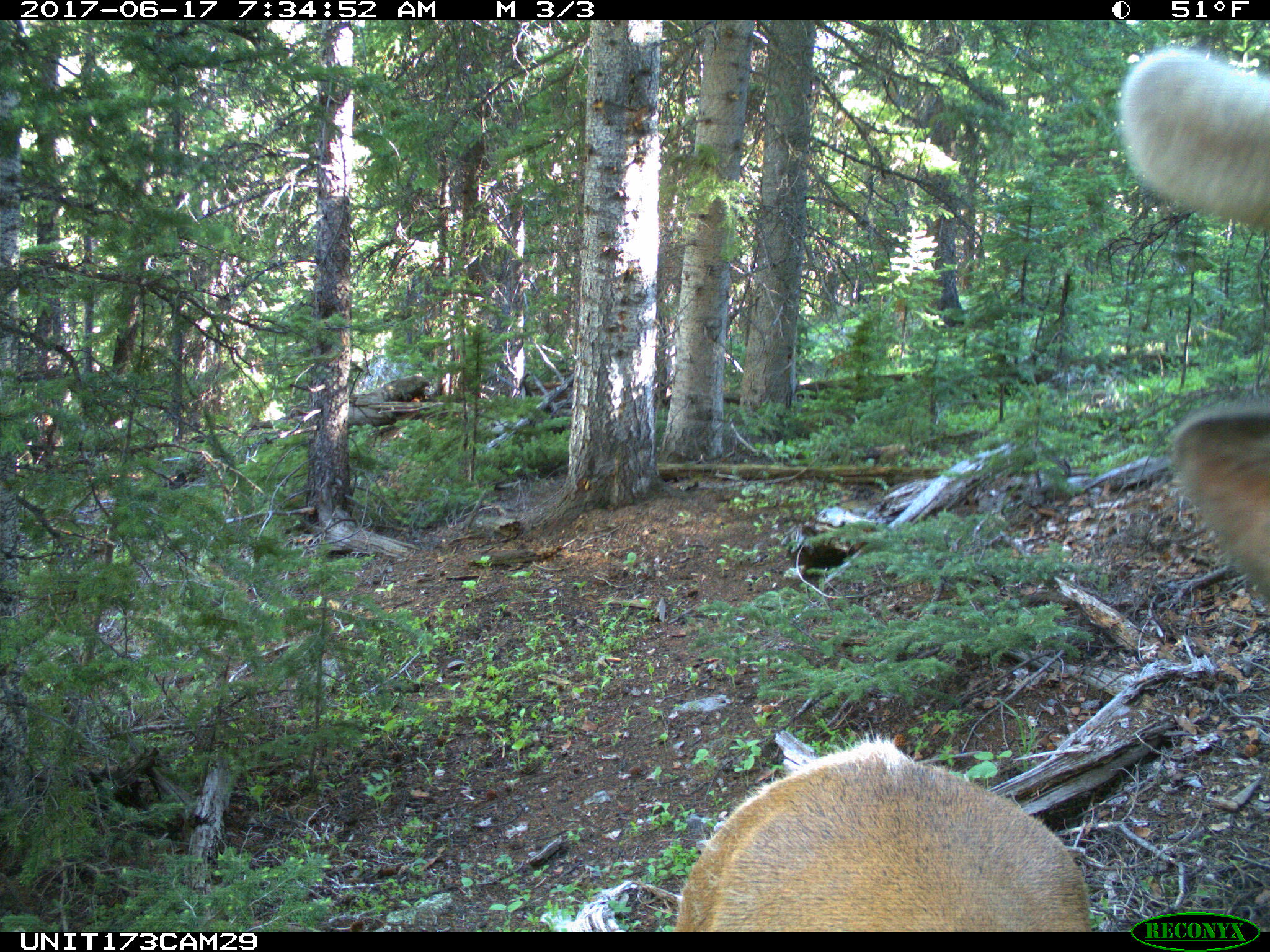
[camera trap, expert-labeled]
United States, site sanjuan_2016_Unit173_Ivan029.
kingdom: Animalia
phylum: Chordata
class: Mammalia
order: Artiodactyla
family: Cervidae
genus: Cervus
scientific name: Cervus elaphus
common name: red deer